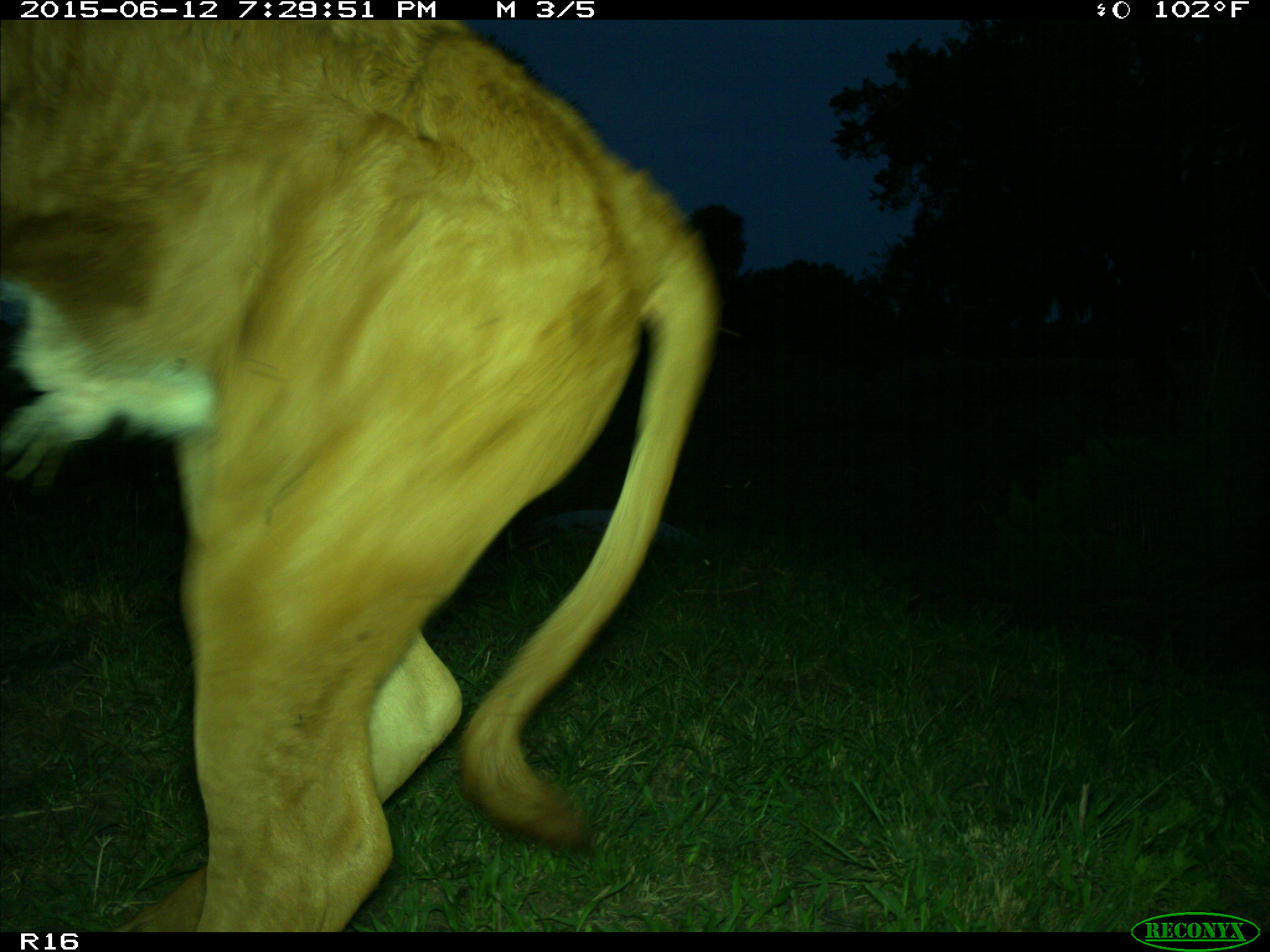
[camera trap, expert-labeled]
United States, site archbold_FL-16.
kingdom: Animalia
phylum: Chordata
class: Mammalia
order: Artiodactyla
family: Bovidae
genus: Bos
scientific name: Bos taurus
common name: domestic cow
Bos taurus (domestic cow).